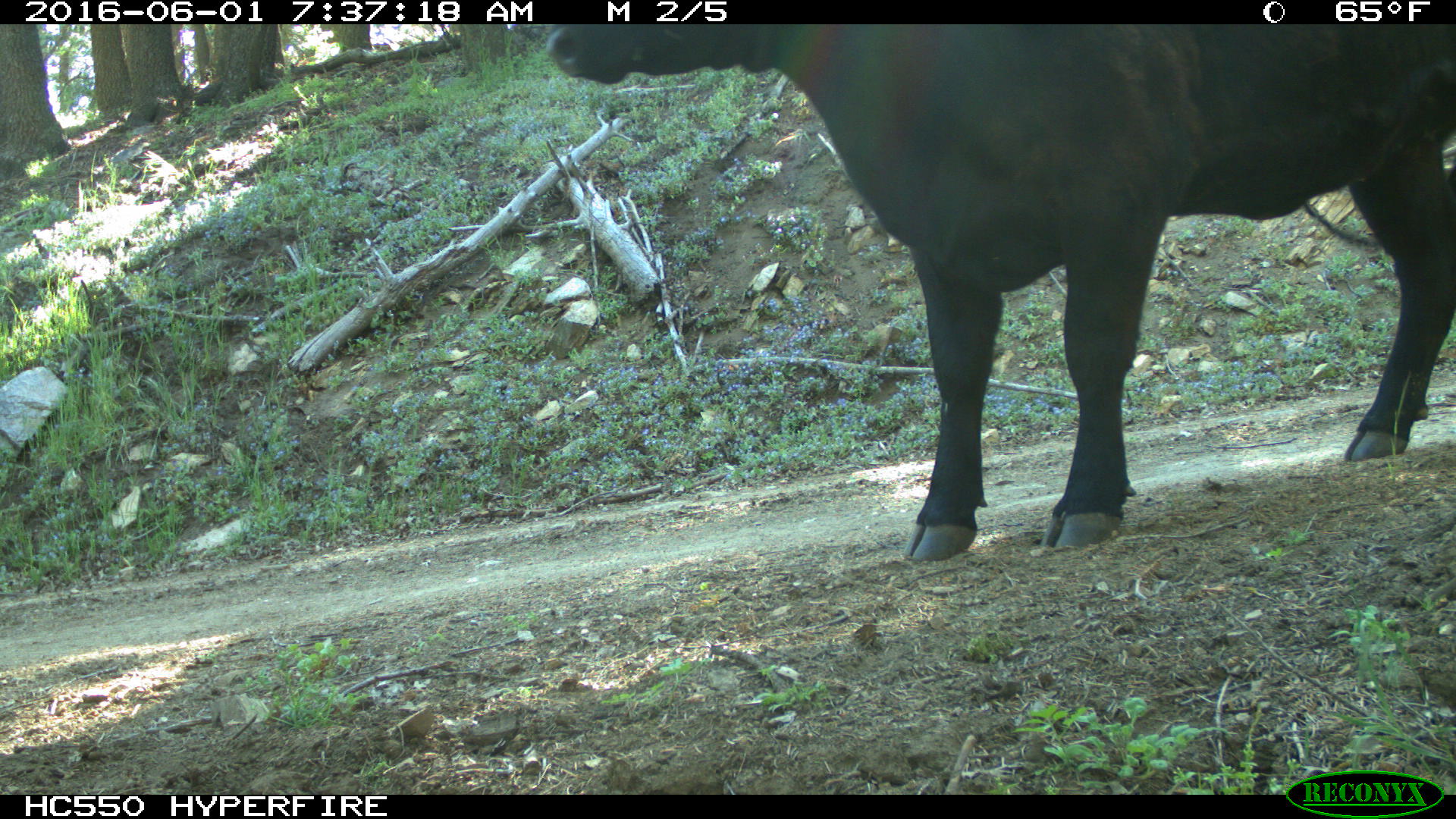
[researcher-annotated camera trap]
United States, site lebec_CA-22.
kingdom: Animalia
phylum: Chordata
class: Mammalia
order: Artiodactyla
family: Bovidae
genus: Bos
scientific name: Bos taurus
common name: domestic cow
Bos taurus (domestic cow).